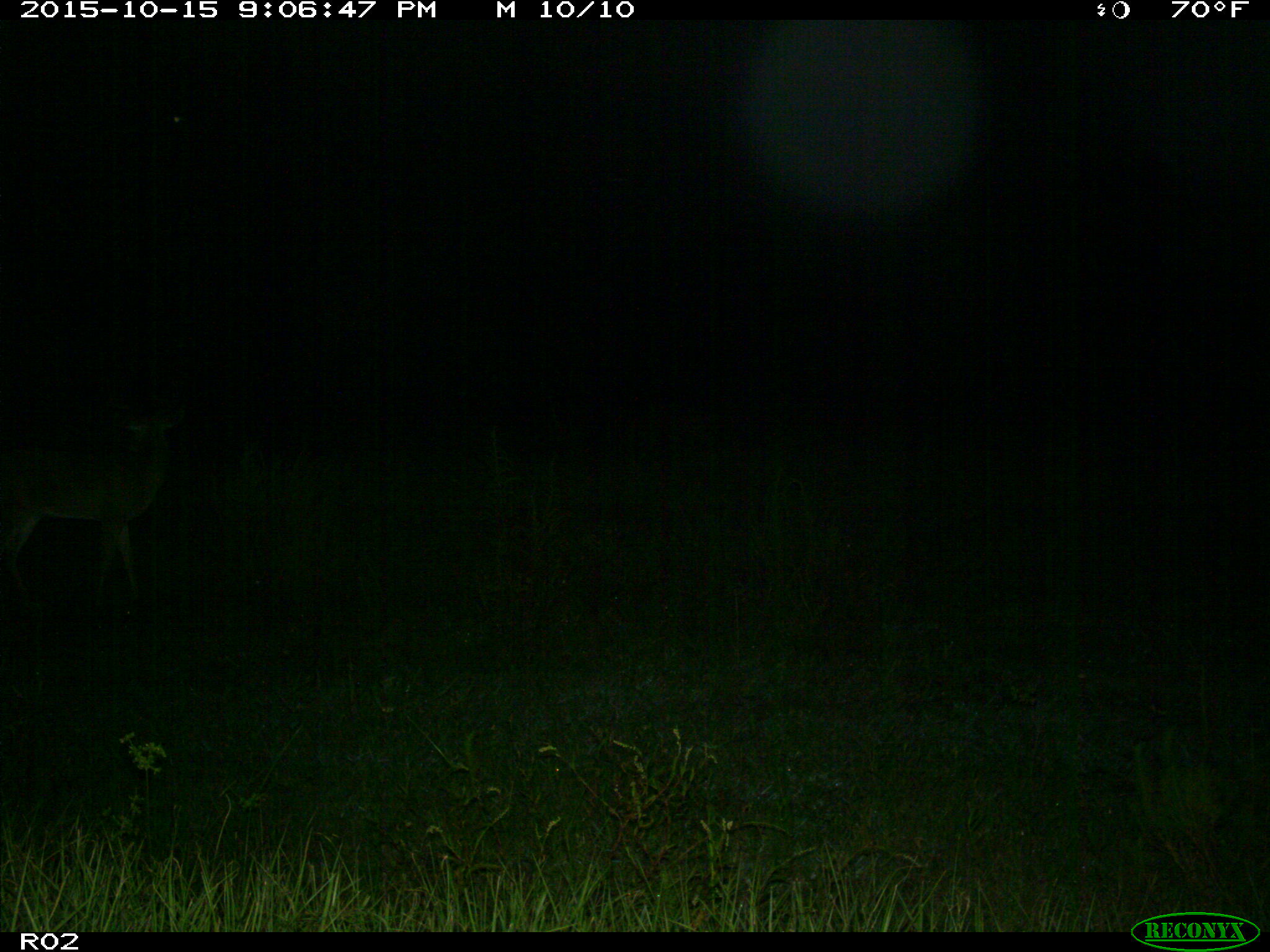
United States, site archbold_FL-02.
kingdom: Animalia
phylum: Chordata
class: Mammalia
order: Artiodactyla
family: Cervidae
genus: Odocoileus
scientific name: Odocoileus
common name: deer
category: unidentified deer